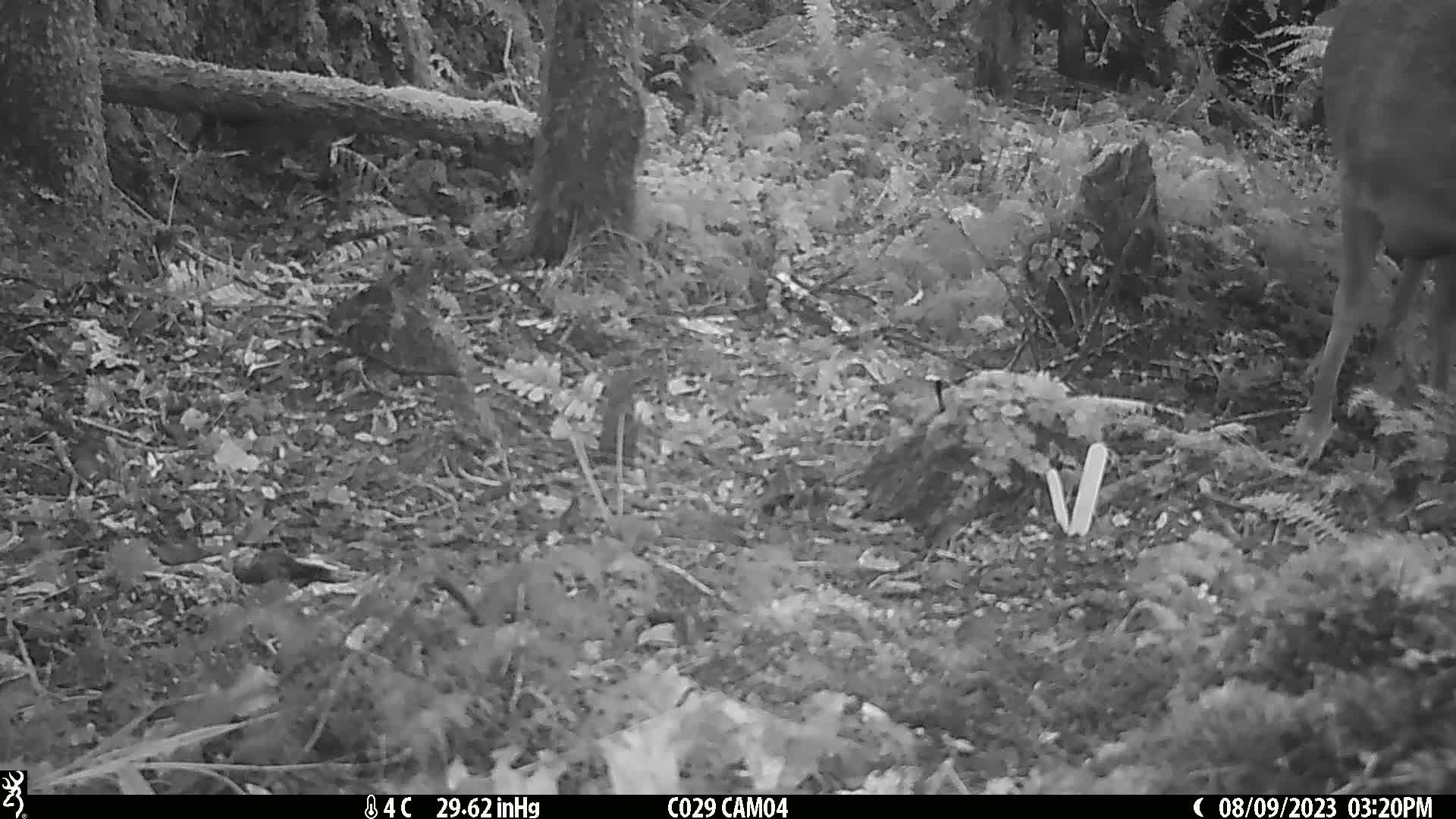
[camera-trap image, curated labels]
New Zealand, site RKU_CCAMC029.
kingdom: Animalia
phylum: Chordata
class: Mammalia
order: Artiodactyla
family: Cervidae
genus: Odocoileus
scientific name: Odocoileus virginianus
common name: white-tailed deer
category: white tailed deer